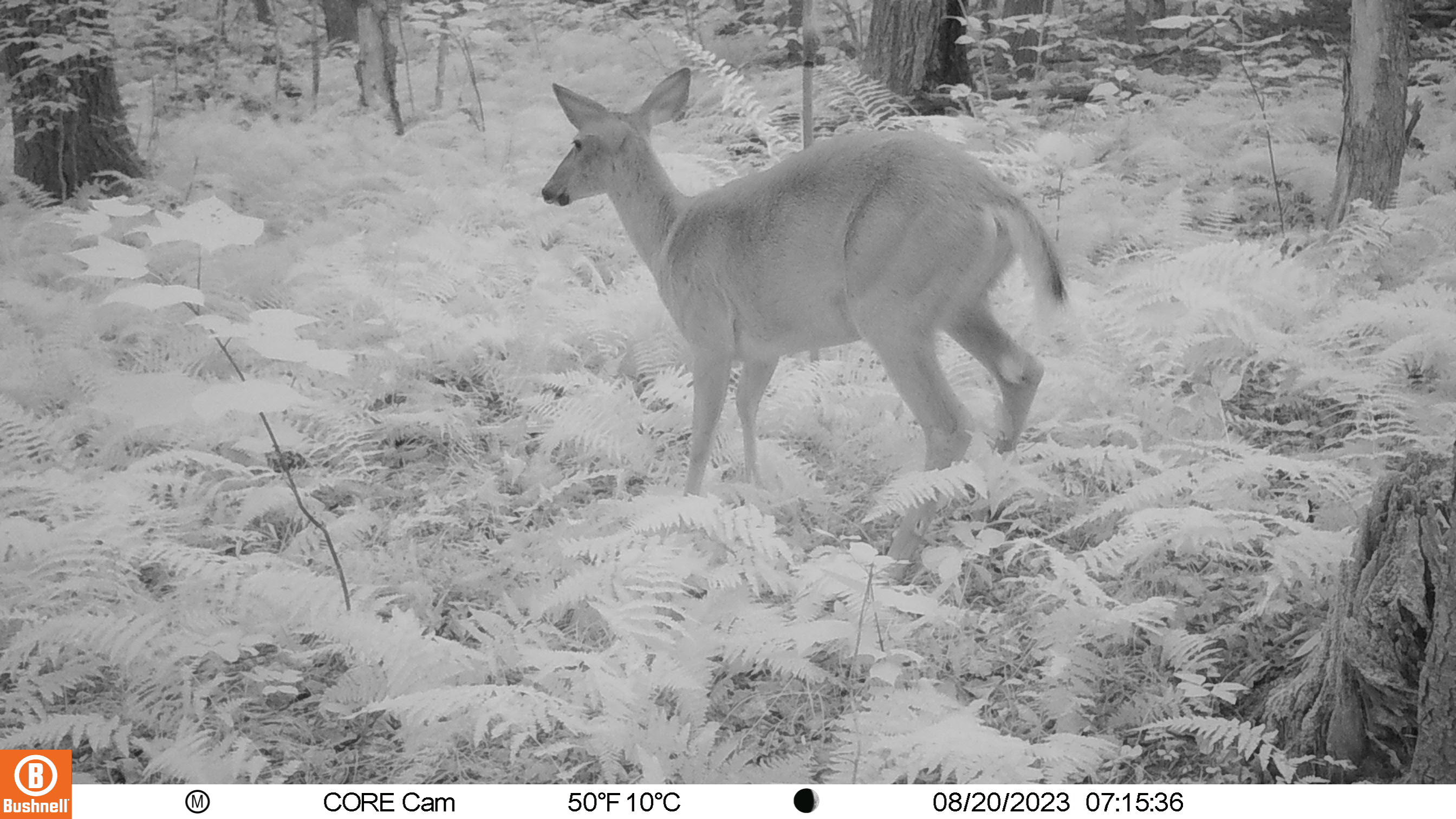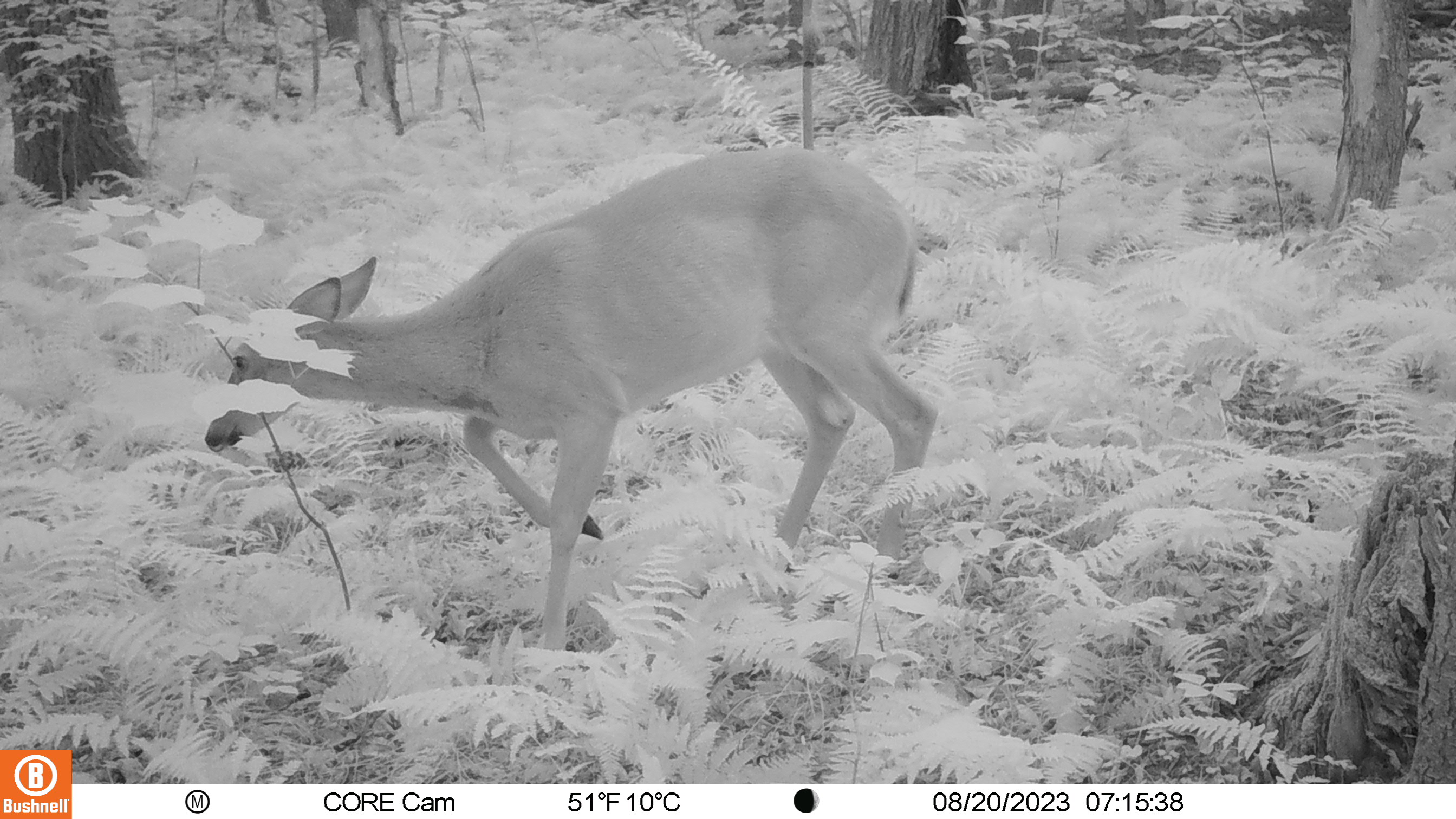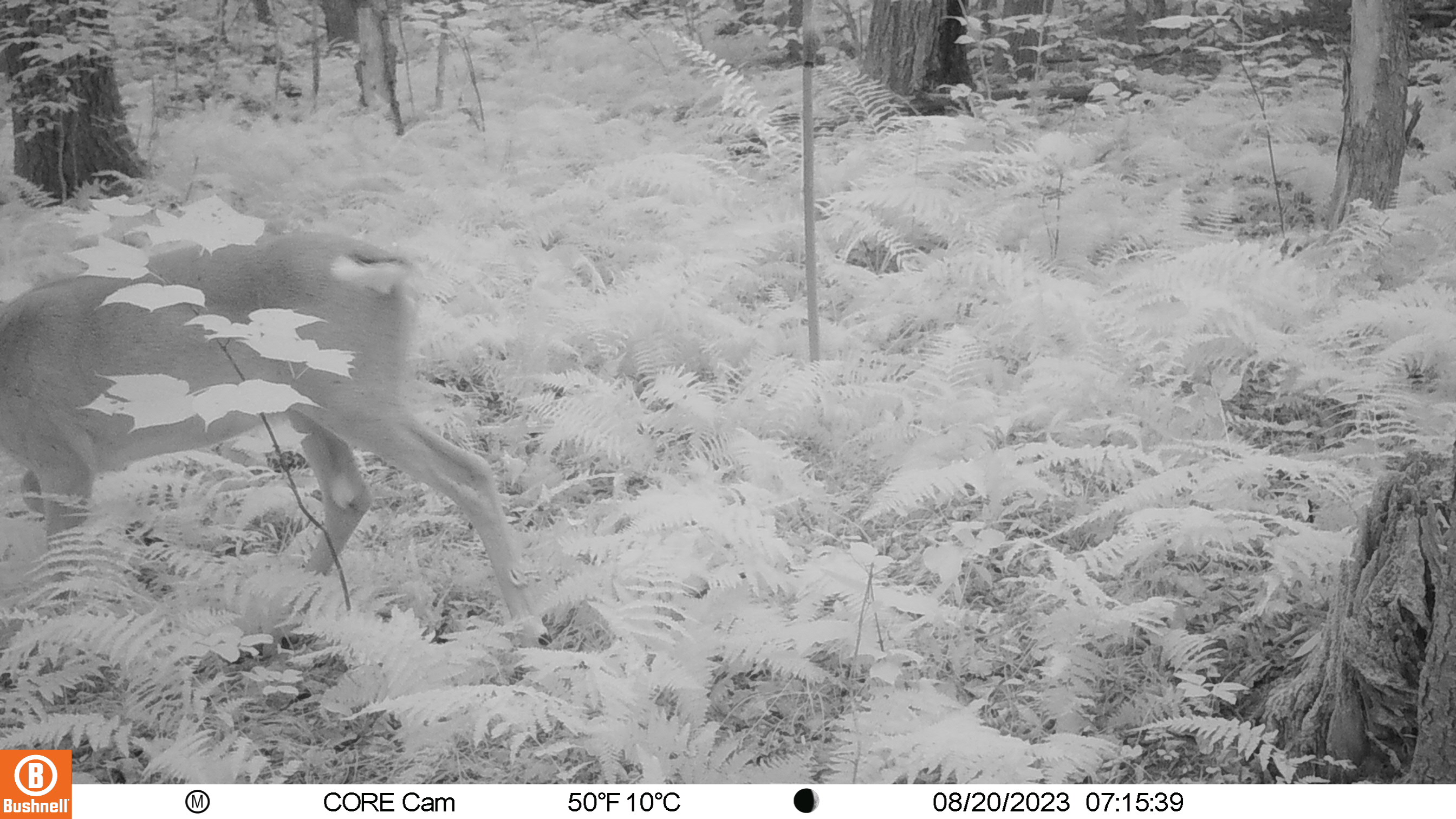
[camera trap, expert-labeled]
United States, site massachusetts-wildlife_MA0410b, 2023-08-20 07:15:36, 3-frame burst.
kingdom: Animalia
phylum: Chordata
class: Mammalia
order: Artiodactyla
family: Cervidae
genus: Odocoileus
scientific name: Odocoileus virginianus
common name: white-tailed deer